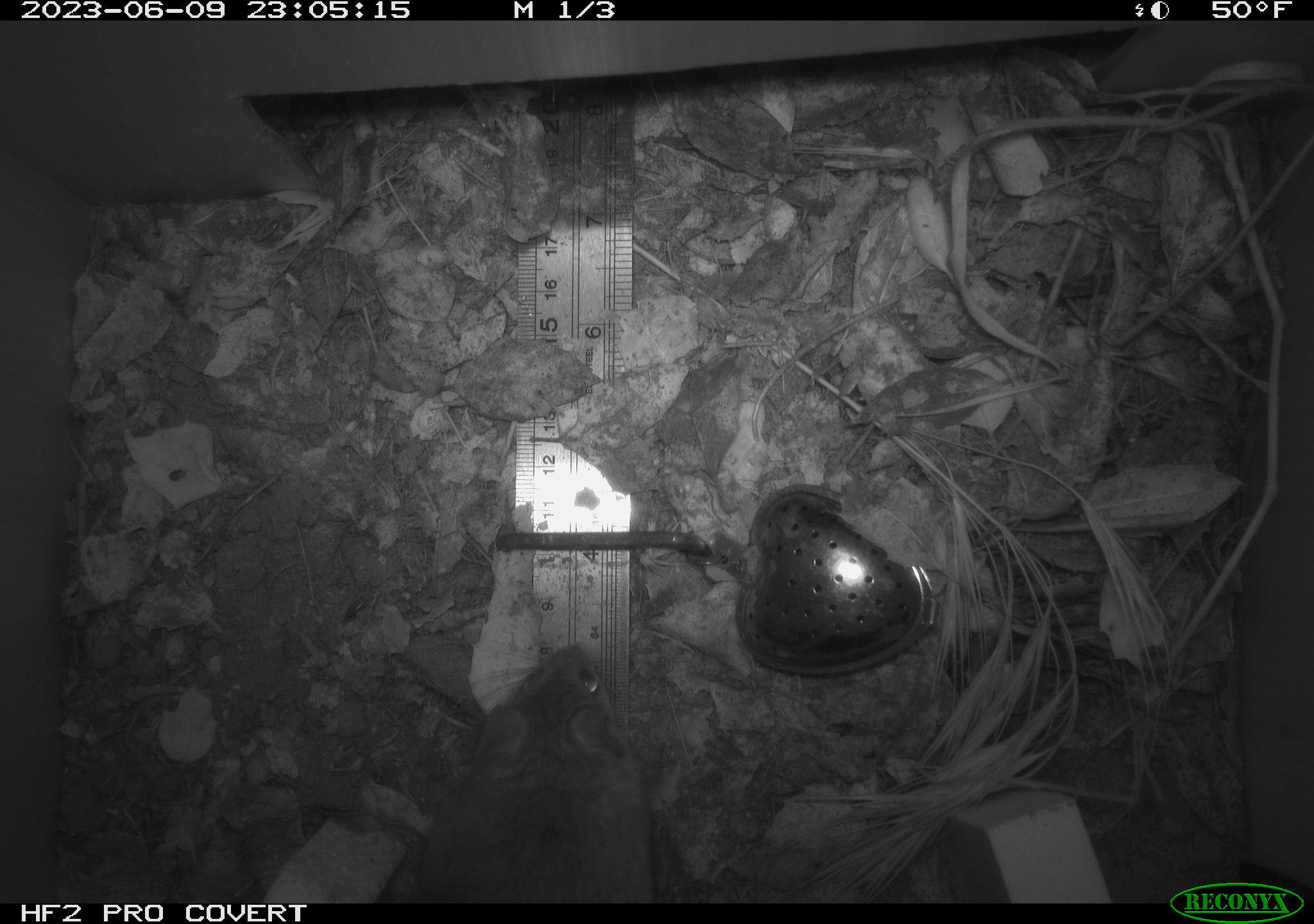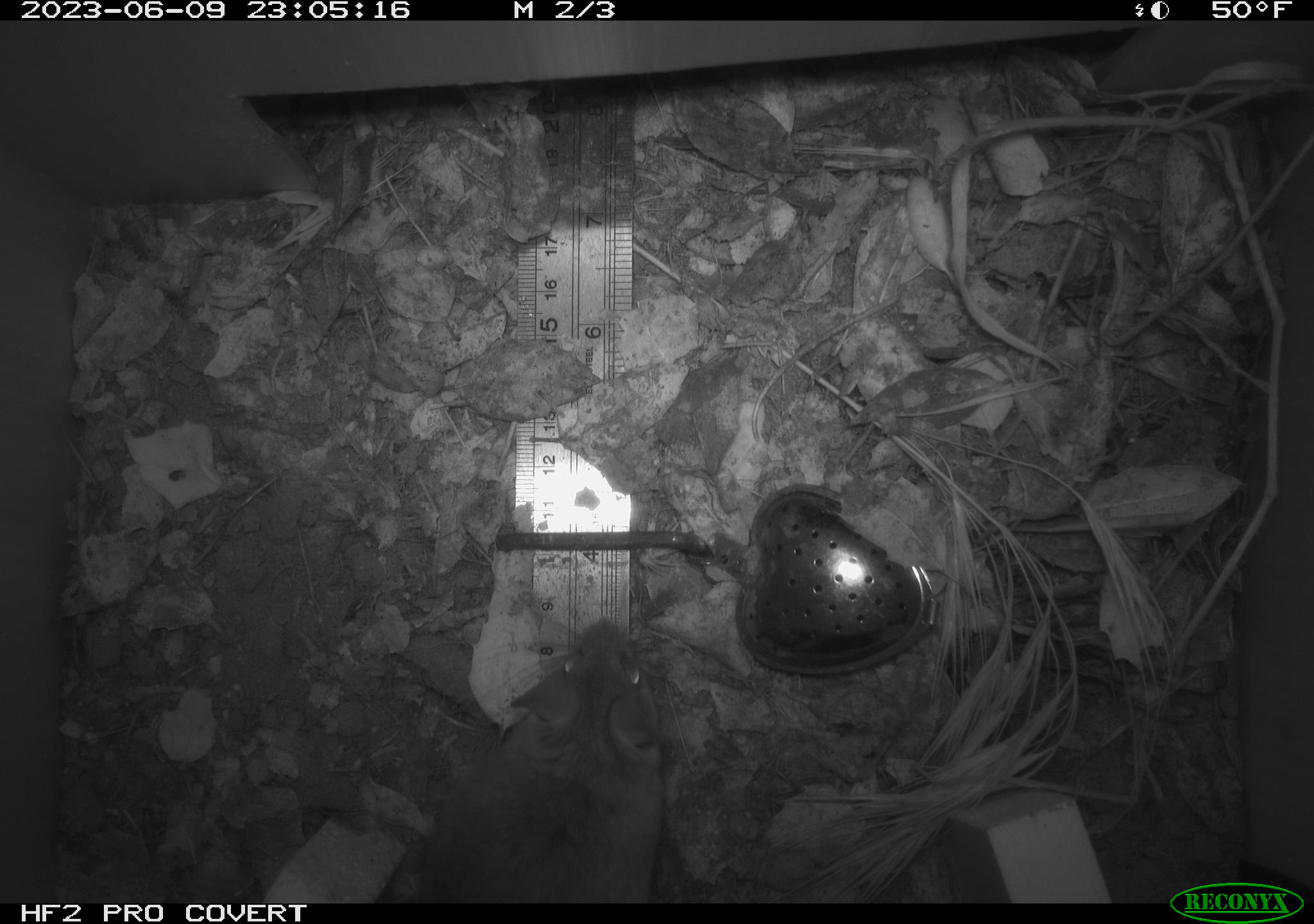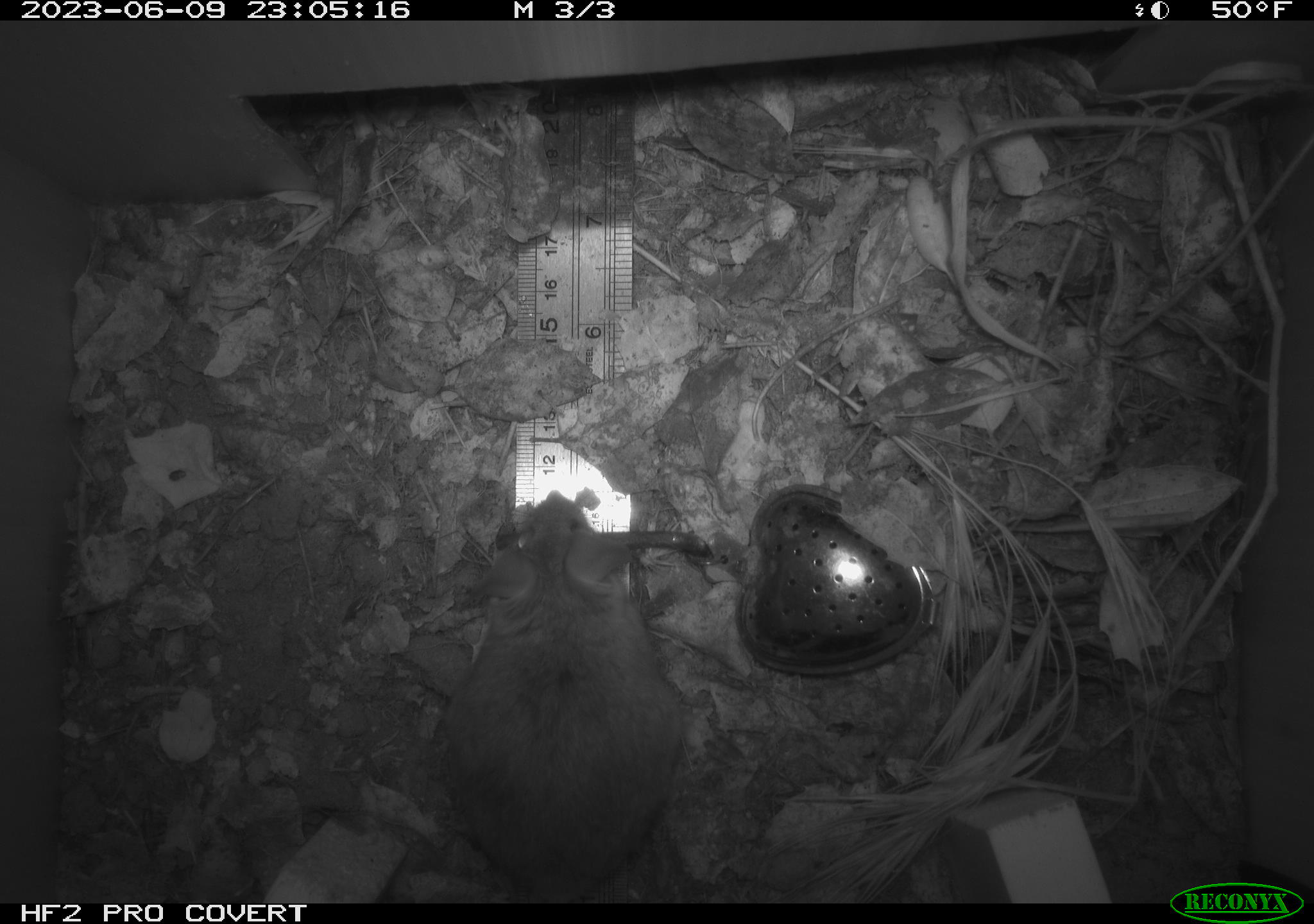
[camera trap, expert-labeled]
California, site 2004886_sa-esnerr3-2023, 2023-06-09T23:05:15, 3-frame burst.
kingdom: Animalia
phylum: Chordata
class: Mammalia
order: Rodentia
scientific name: Rodentia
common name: mouse species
Mouse species (Rodentia).